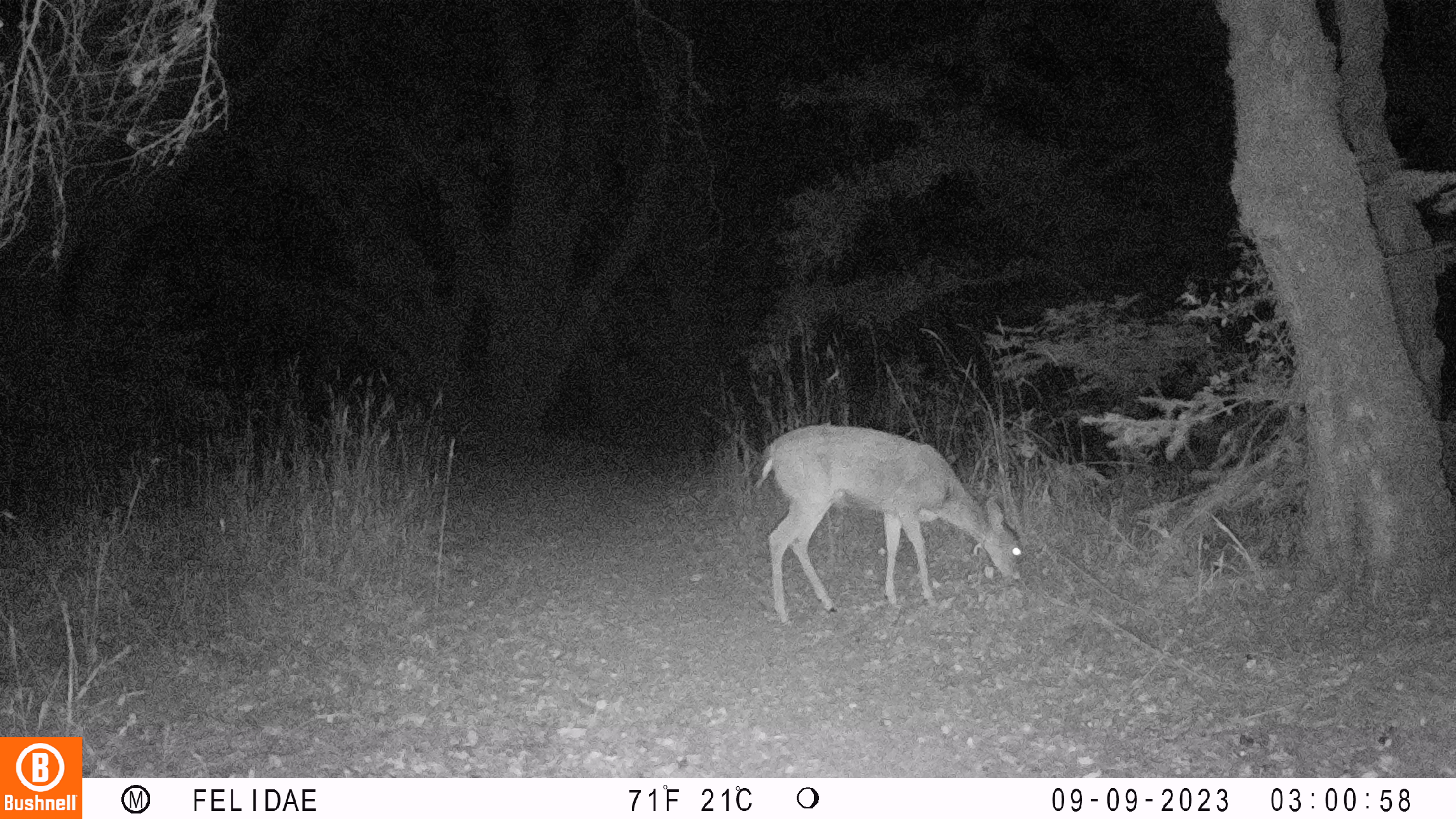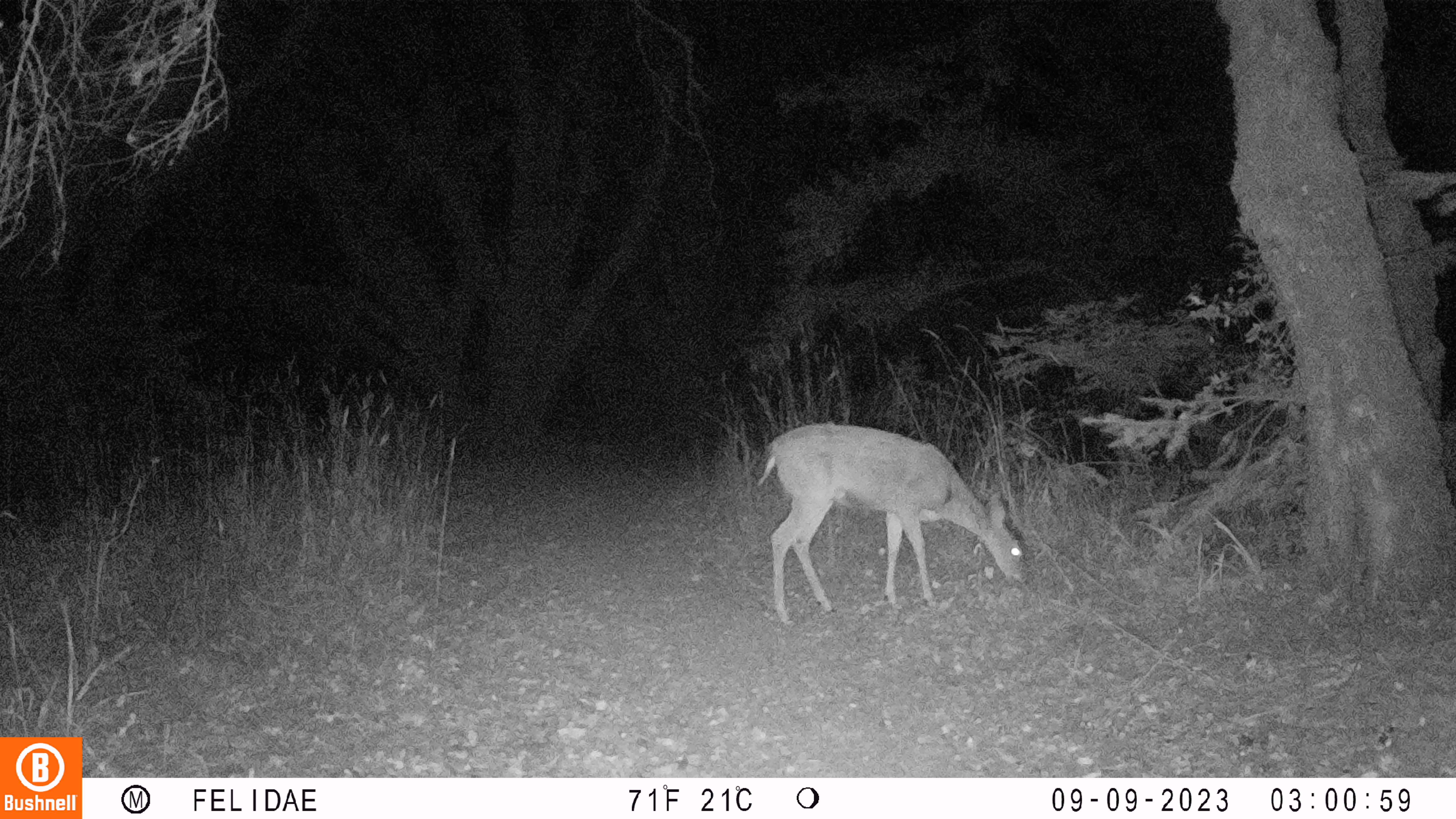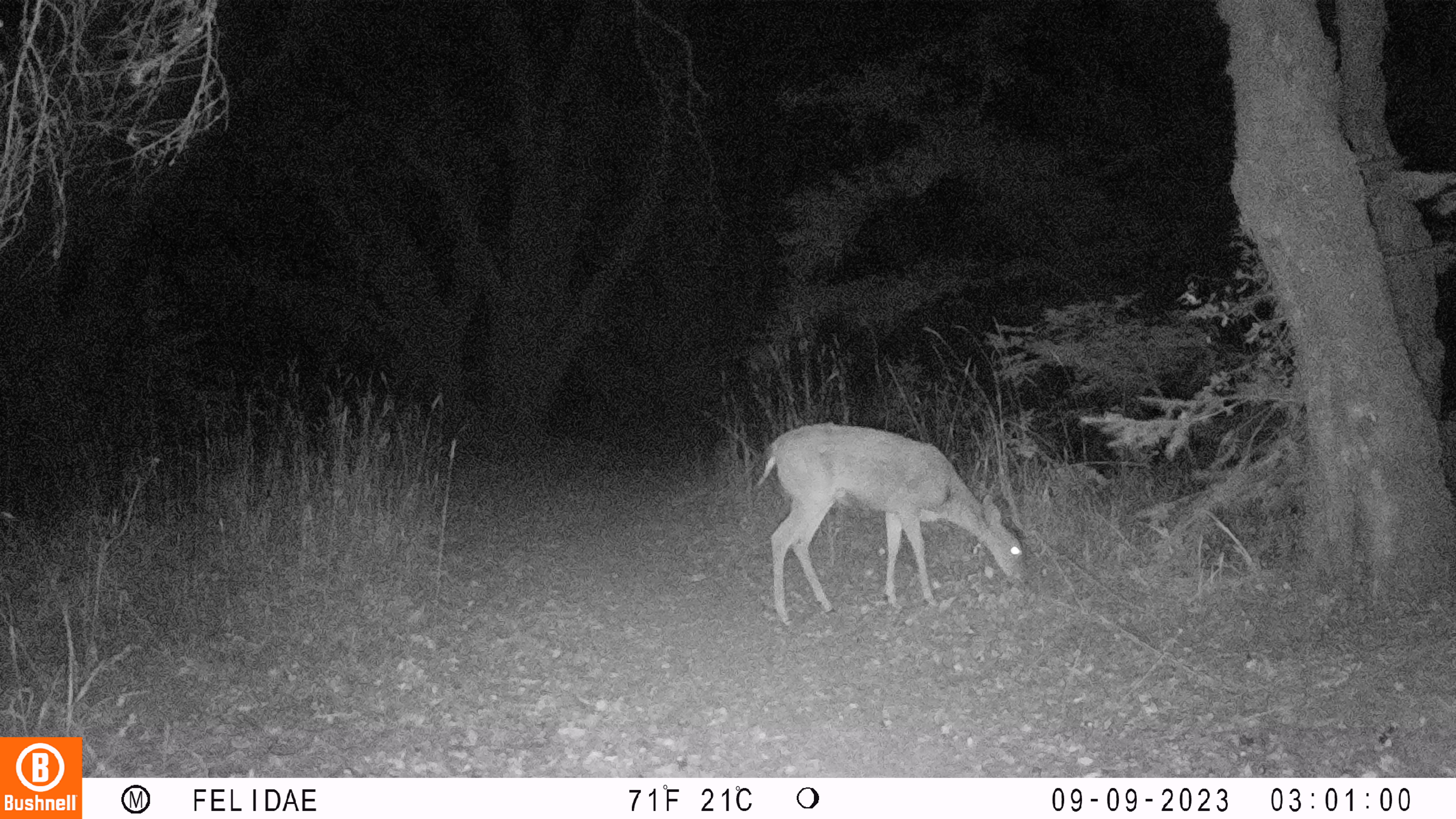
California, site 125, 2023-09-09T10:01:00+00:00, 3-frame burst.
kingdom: Animalia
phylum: Chordata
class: Mammalia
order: Artiodactyla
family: Cervidae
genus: Odocoileus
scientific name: Odocoileus hemionus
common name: mule deer